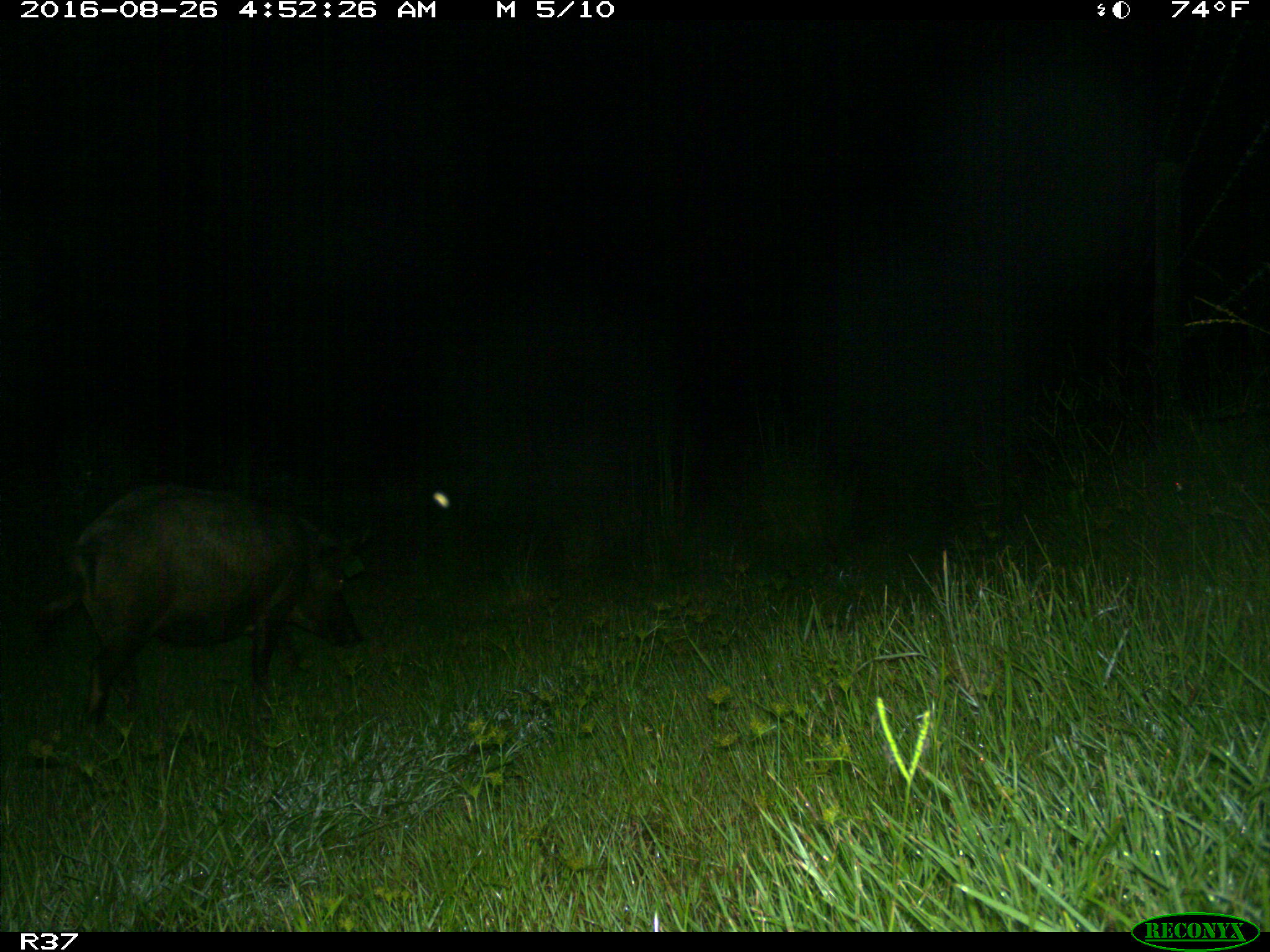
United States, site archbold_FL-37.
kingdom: Animalia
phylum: Chordata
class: Mammalia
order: Artiodactyla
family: Suidae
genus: Sus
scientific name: Sus scrofa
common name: wild boar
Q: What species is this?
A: Sus scrofa (wild boar).